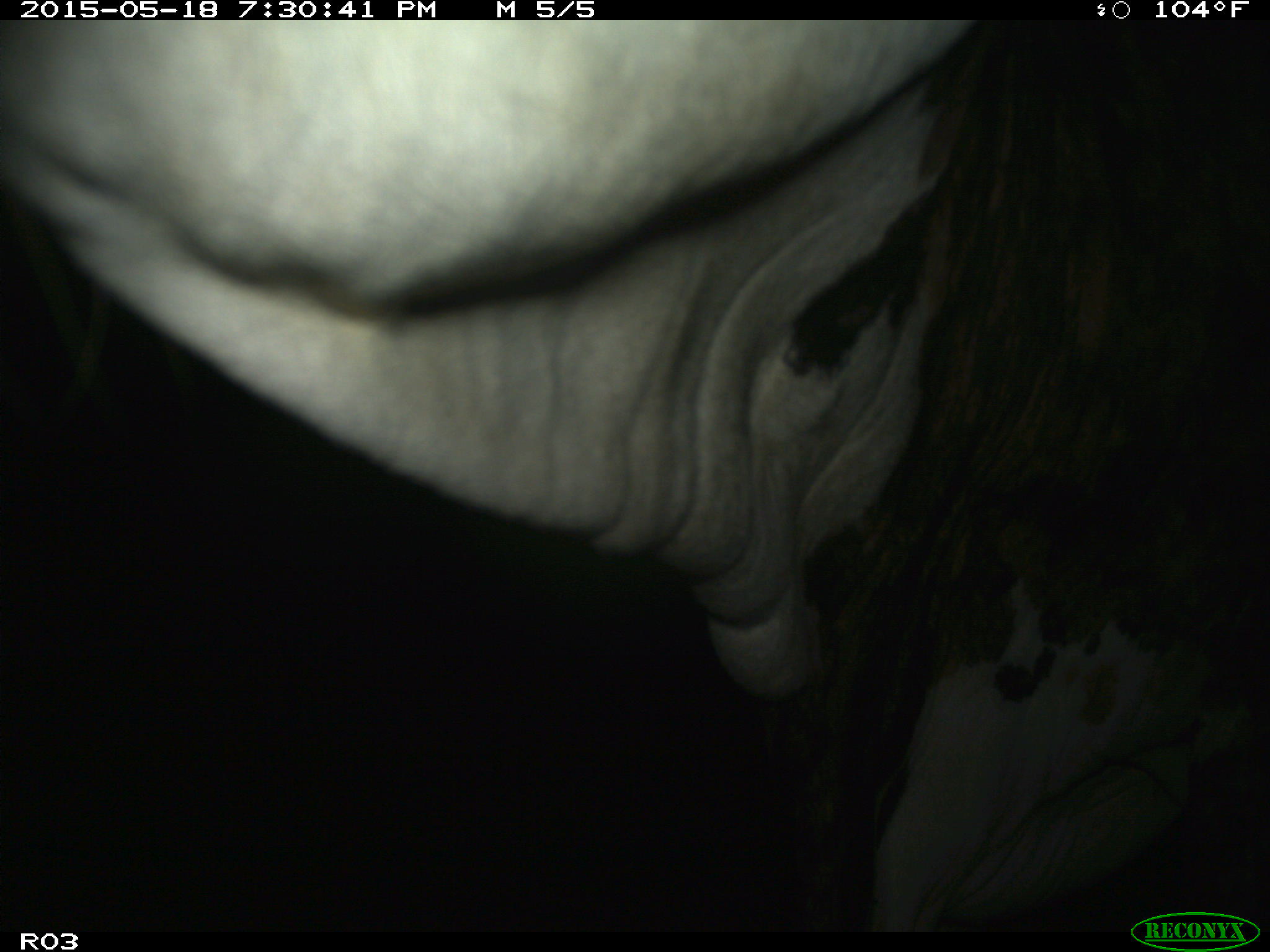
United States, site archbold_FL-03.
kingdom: Animalia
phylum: Chordata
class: Mammalia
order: Artiodactyla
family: Bovidae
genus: Bos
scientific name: Bos taurus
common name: domestic cow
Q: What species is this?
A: Bos taurus (domestic cow).